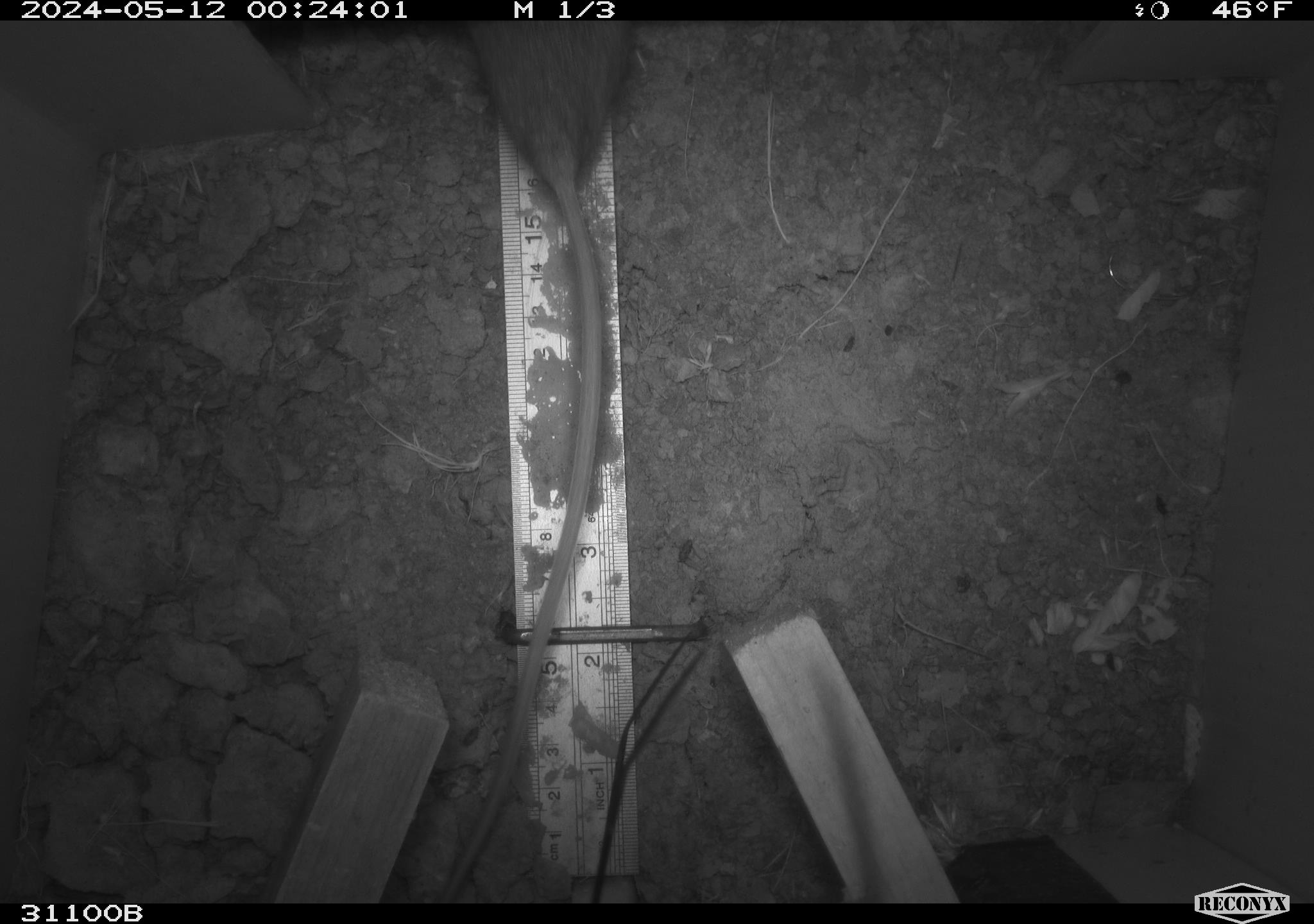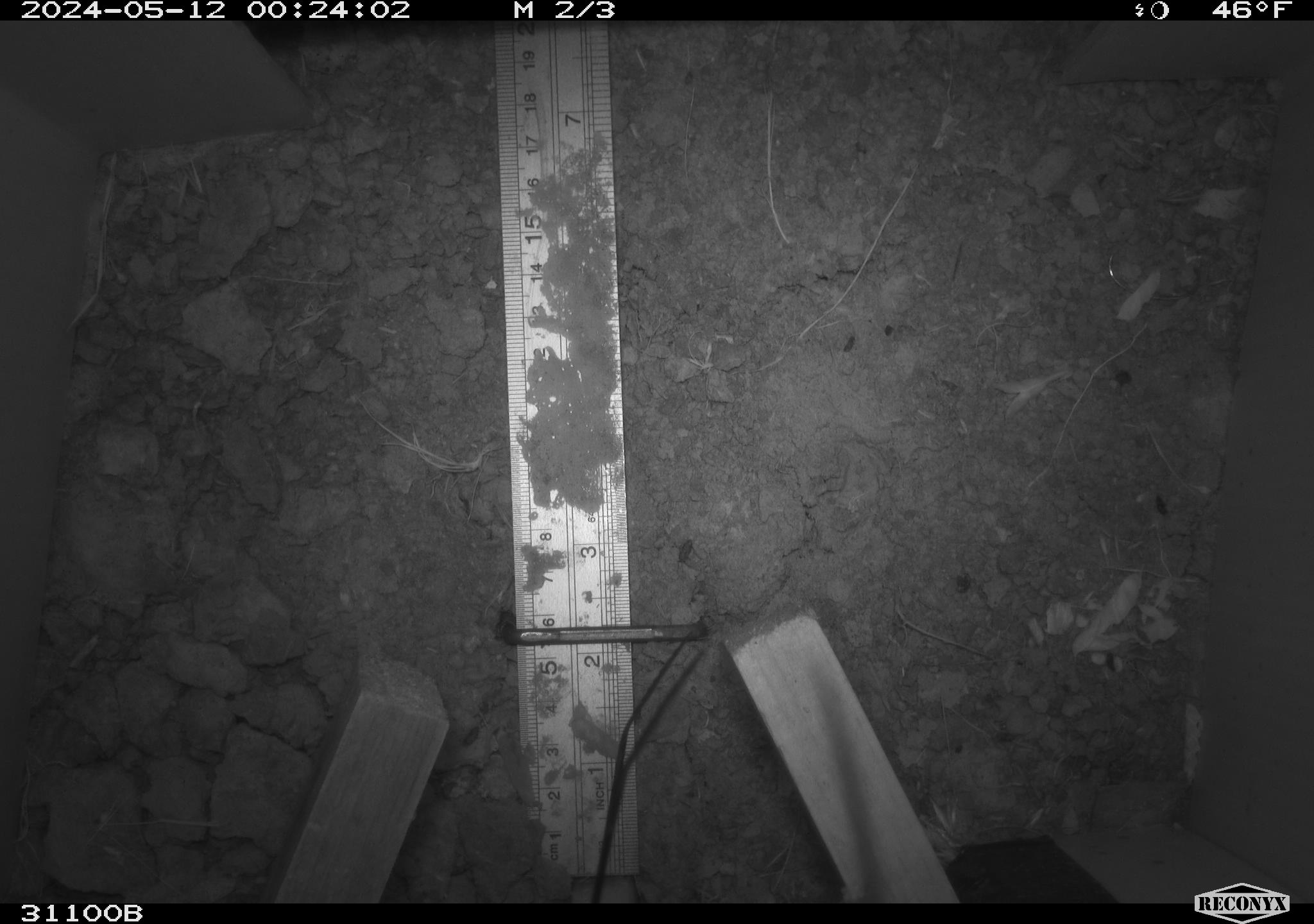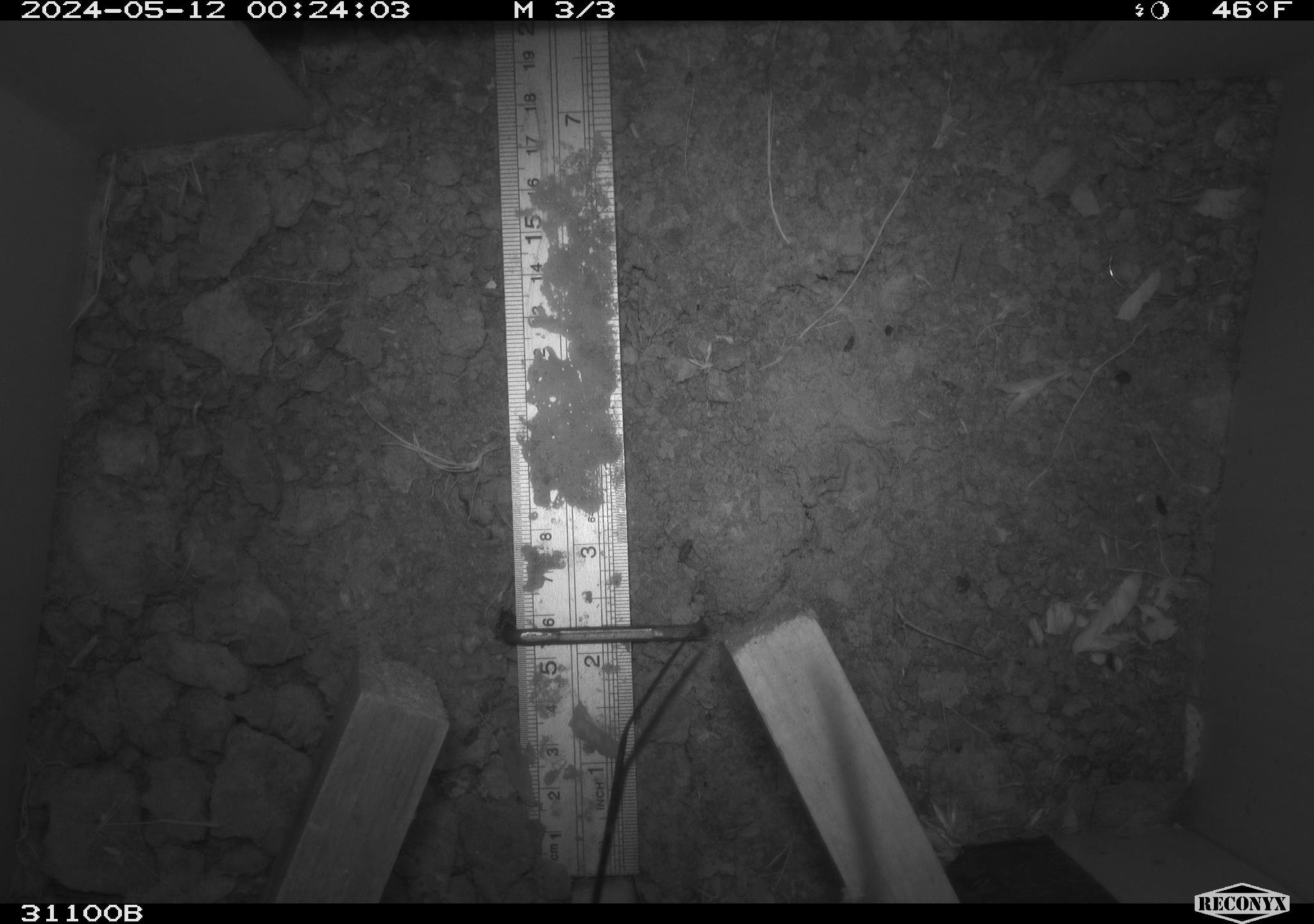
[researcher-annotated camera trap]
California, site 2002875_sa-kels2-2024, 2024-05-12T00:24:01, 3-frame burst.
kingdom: Animalia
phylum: Chordata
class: Mammalia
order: Rodentia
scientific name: Rodentia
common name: rodent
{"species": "rodent (Rodentia)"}